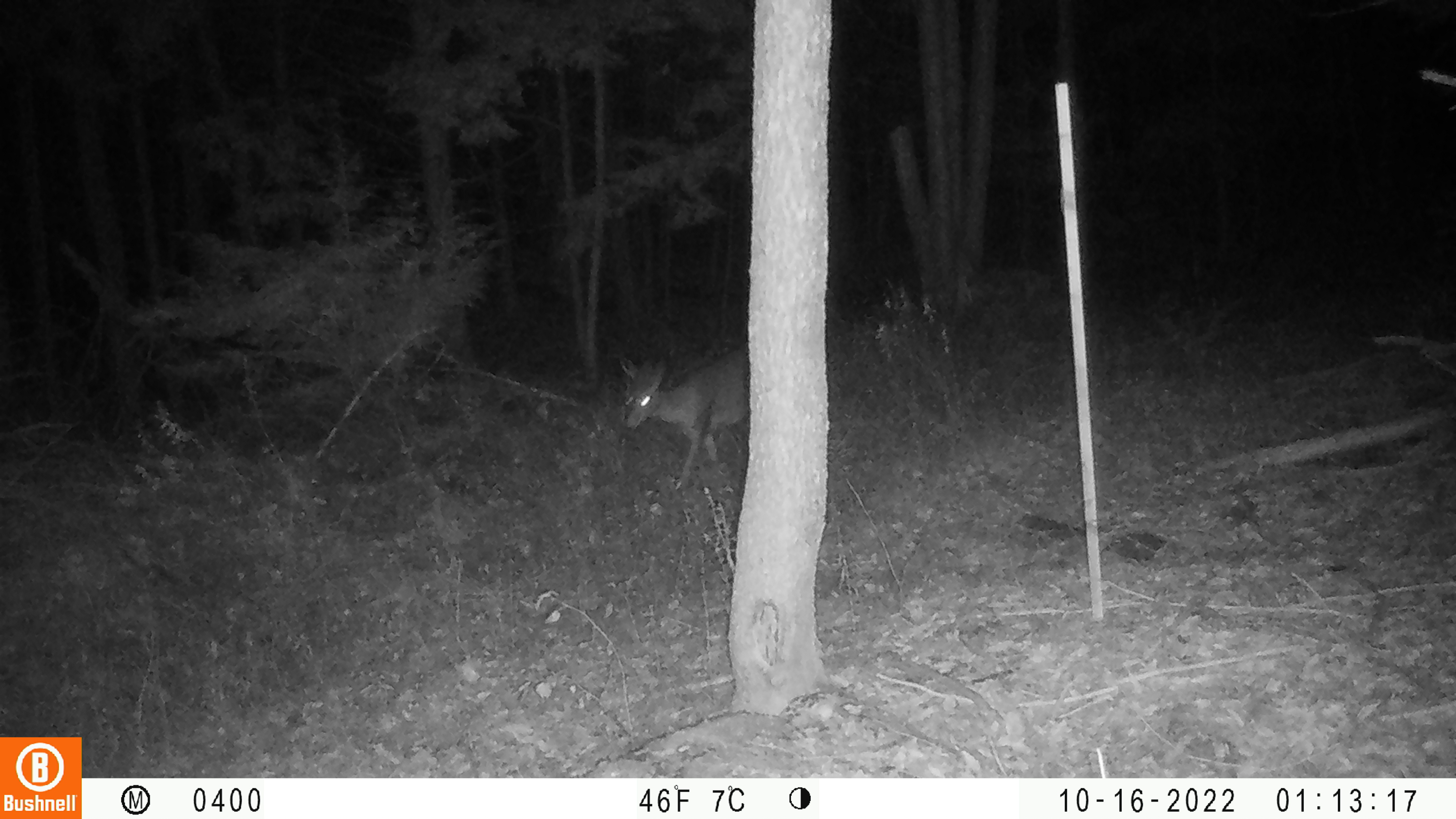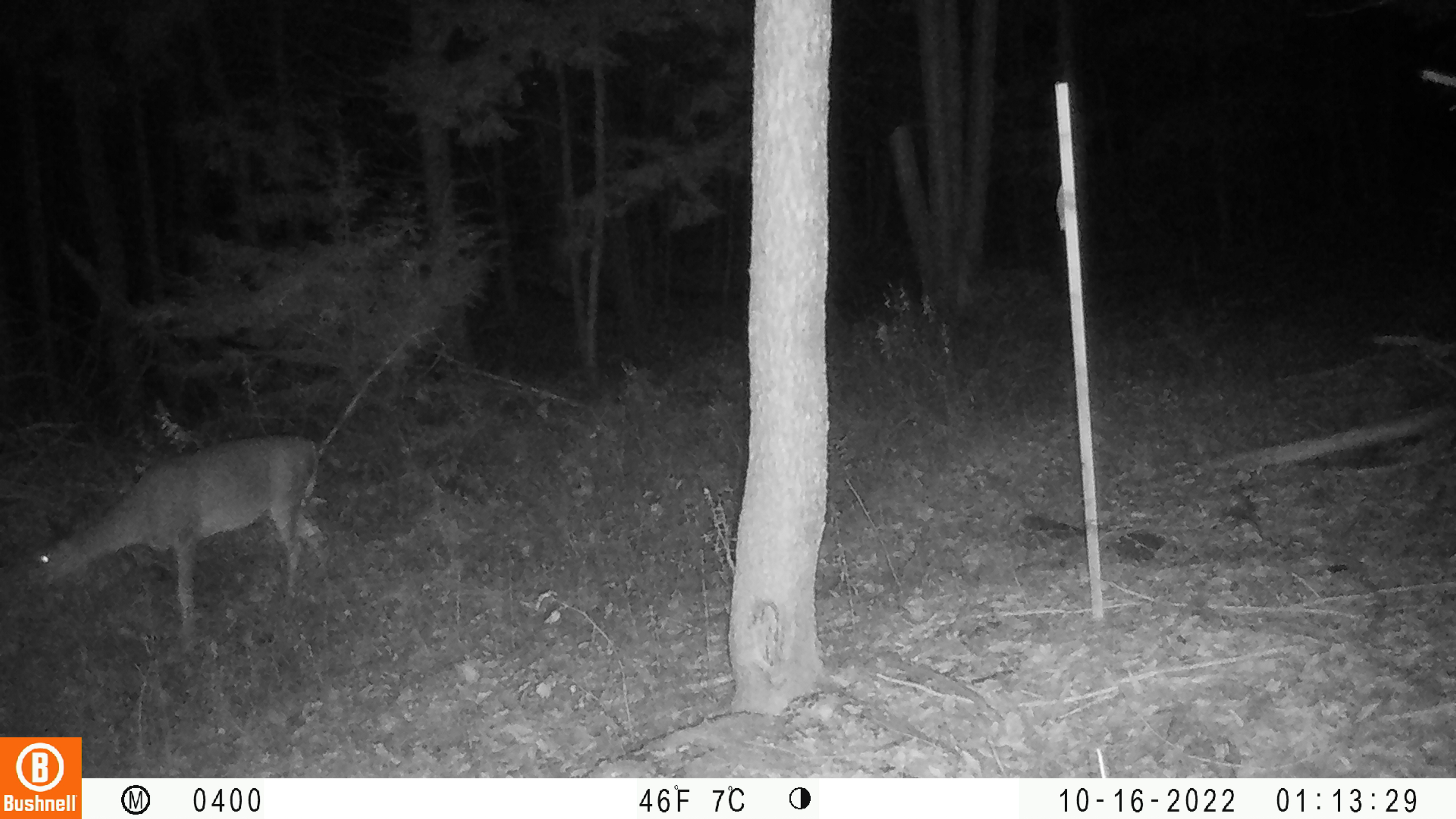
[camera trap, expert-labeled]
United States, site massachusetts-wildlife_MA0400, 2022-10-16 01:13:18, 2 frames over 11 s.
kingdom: Animalia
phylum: Chordata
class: Mammalia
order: Artiodactyla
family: Cervidae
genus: Odocoileus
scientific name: Odocoileus virginianus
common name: white-tailed deer